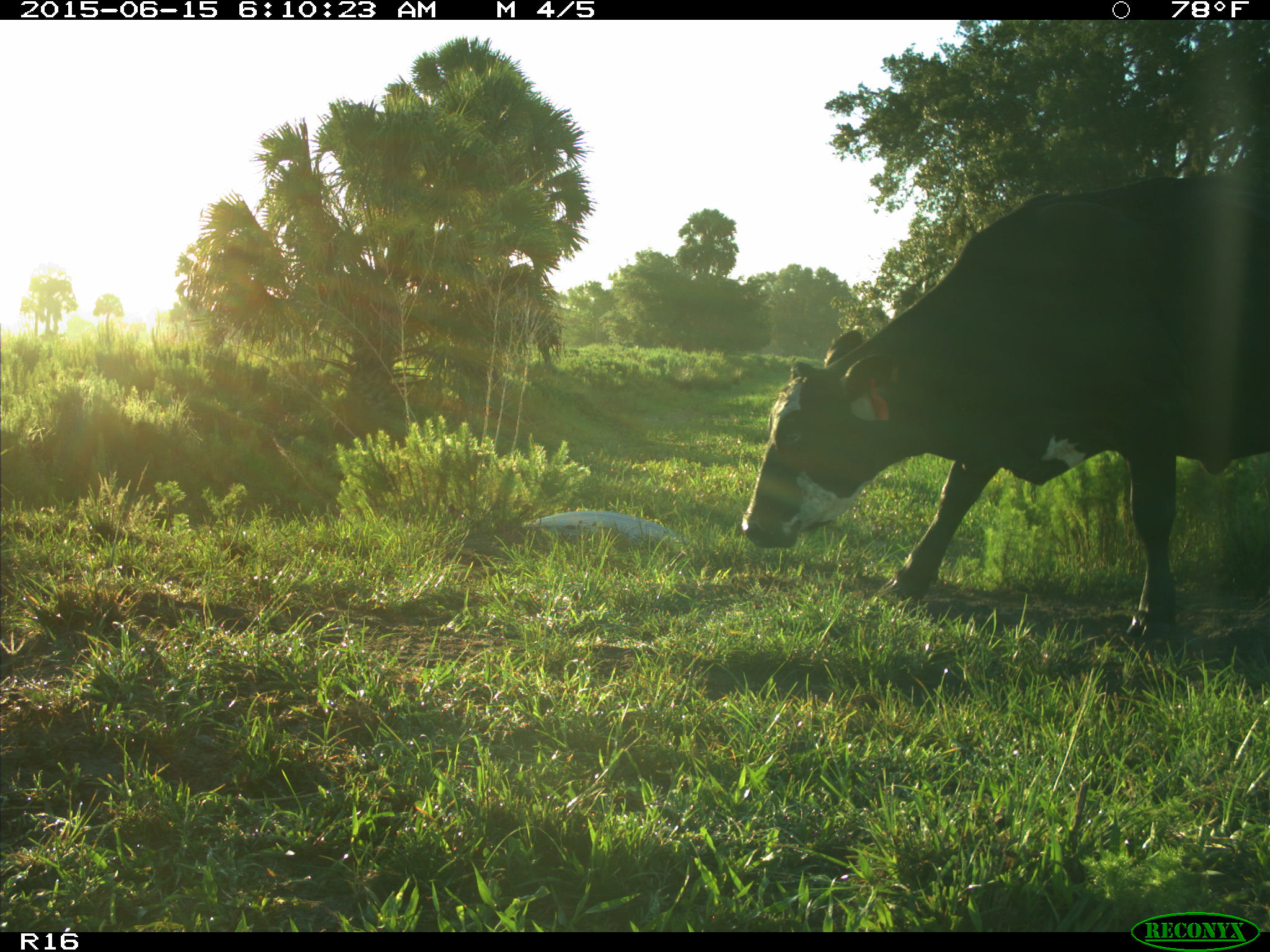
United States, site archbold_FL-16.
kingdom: Animalia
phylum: Chordata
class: Mammalia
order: Artiodactyla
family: Bovidae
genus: Bos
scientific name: Bos taurus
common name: domestic cow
Bos taurus (domestic cow).